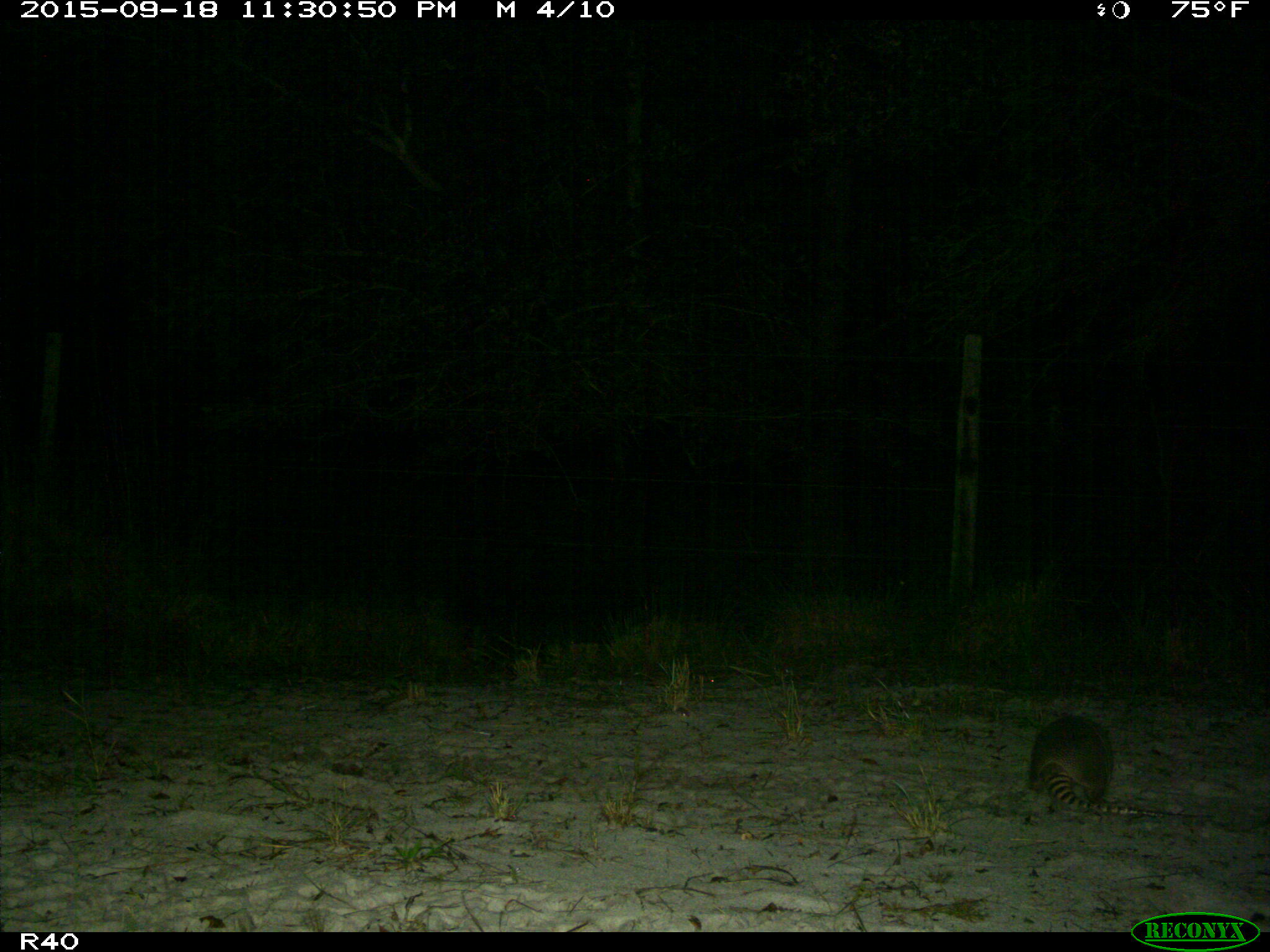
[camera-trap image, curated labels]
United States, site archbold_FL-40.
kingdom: Animalia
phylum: Chordata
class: Mammalia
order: Cingulata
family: Dasypodidae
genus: Dasypus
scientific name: Dasypus novemcinctus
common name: nine-banded armadillo